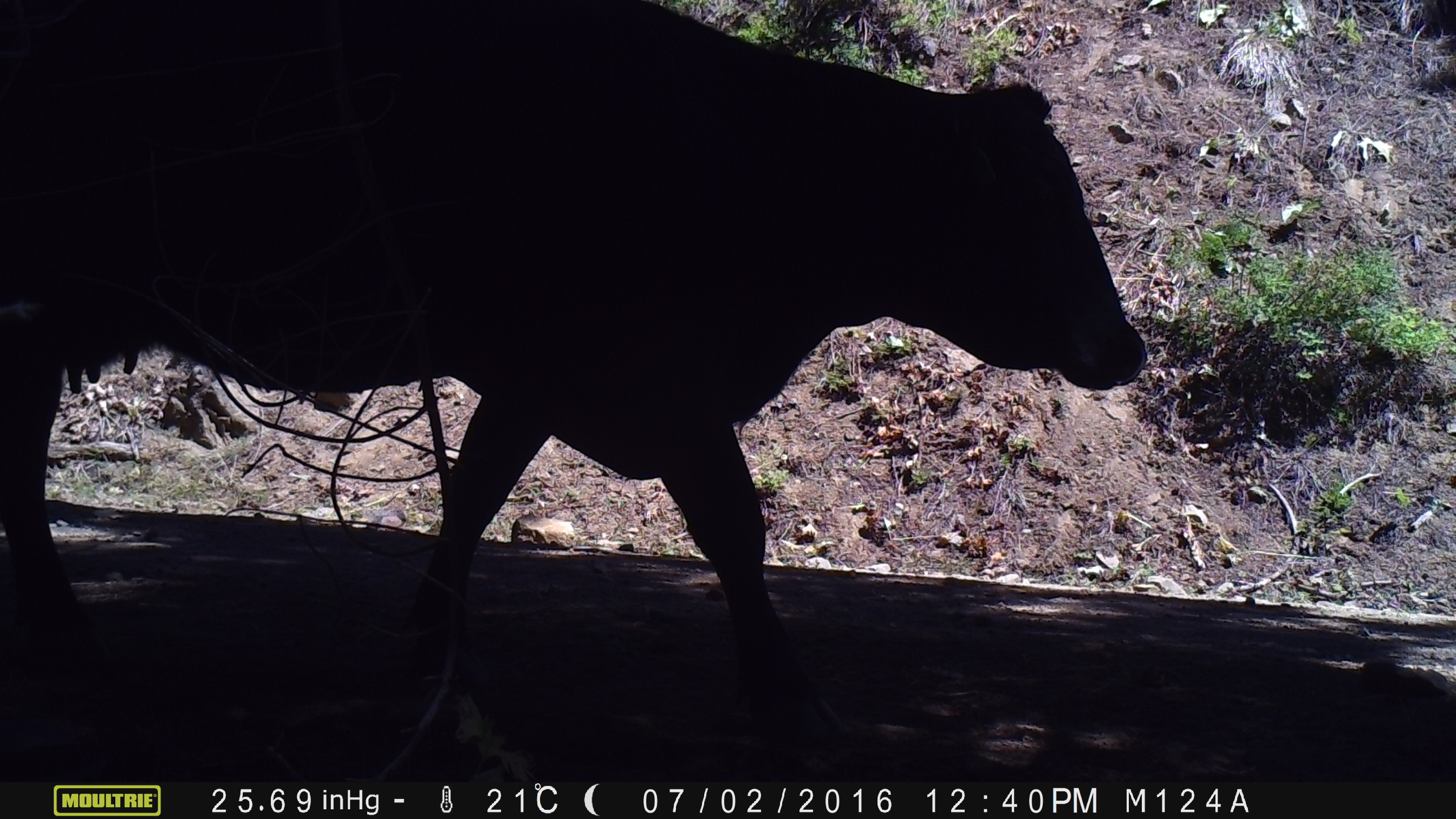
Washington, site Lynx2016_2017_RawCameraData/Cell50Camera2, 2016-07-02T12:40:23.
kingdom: Animalia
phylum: Chordata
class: Mammalia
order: Artiodactyla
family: Bovidae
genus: Bos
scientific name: Bos taurus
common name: domestic cattle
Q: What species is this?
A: Domestic cattle (Bos taurus).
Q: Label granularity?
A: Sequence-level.